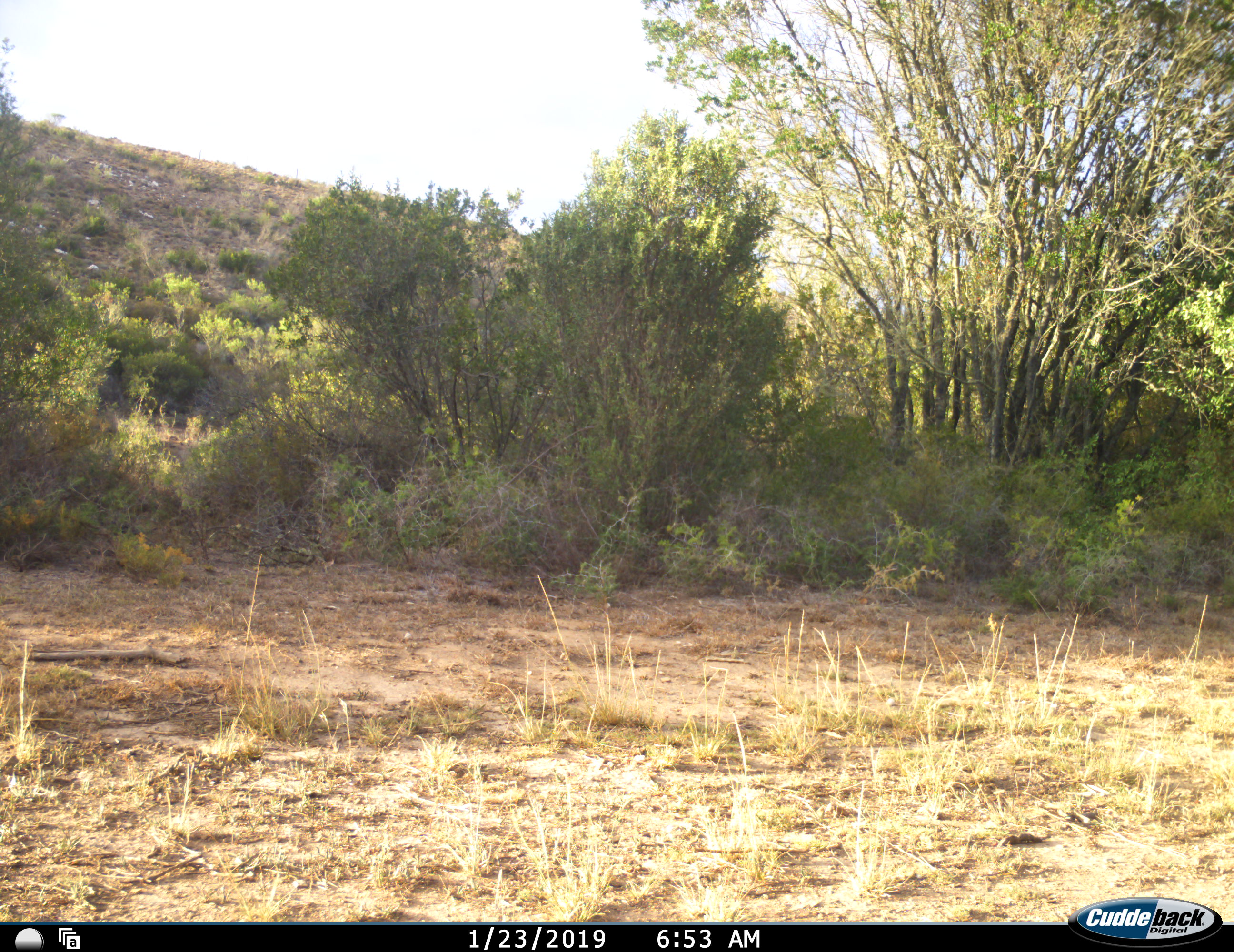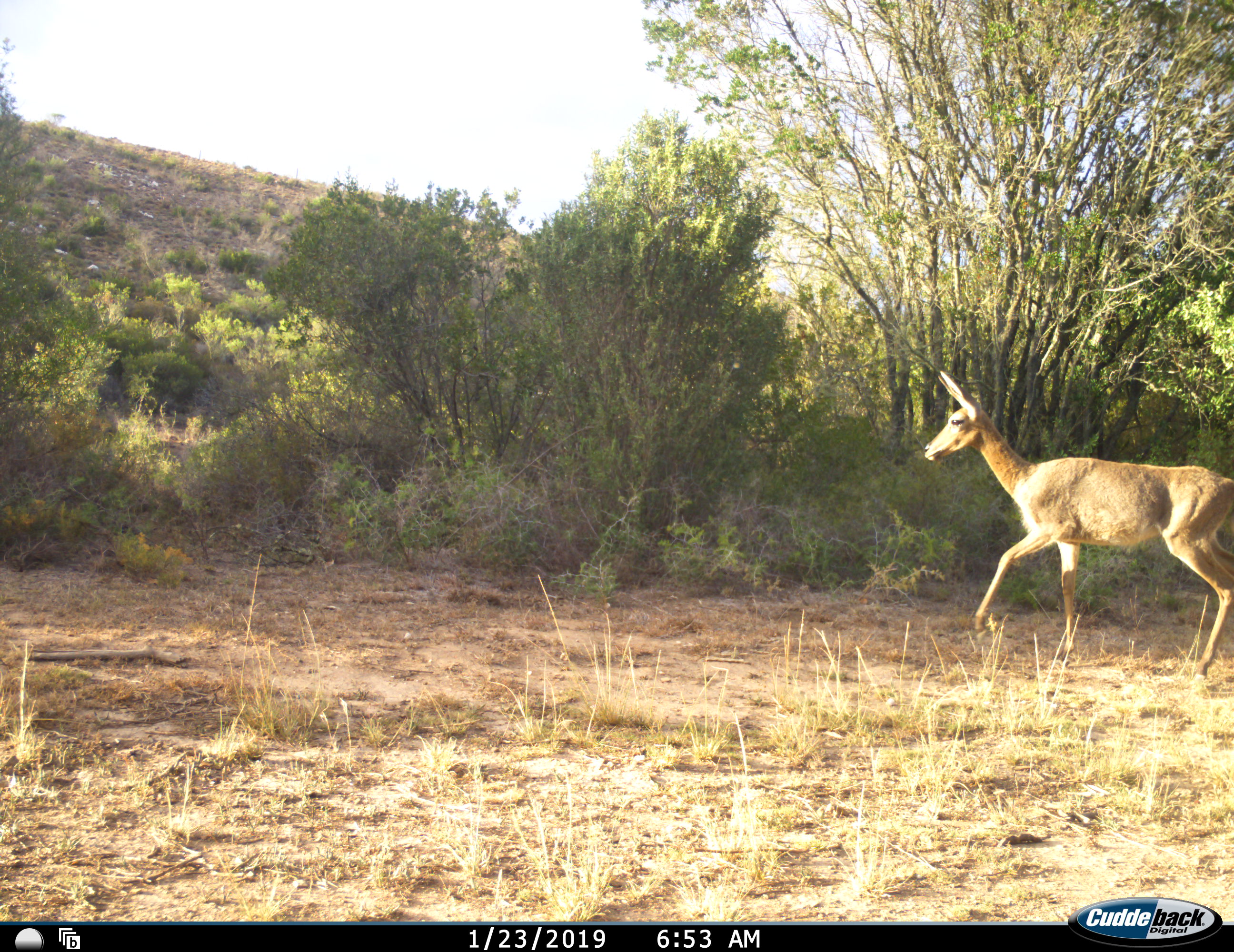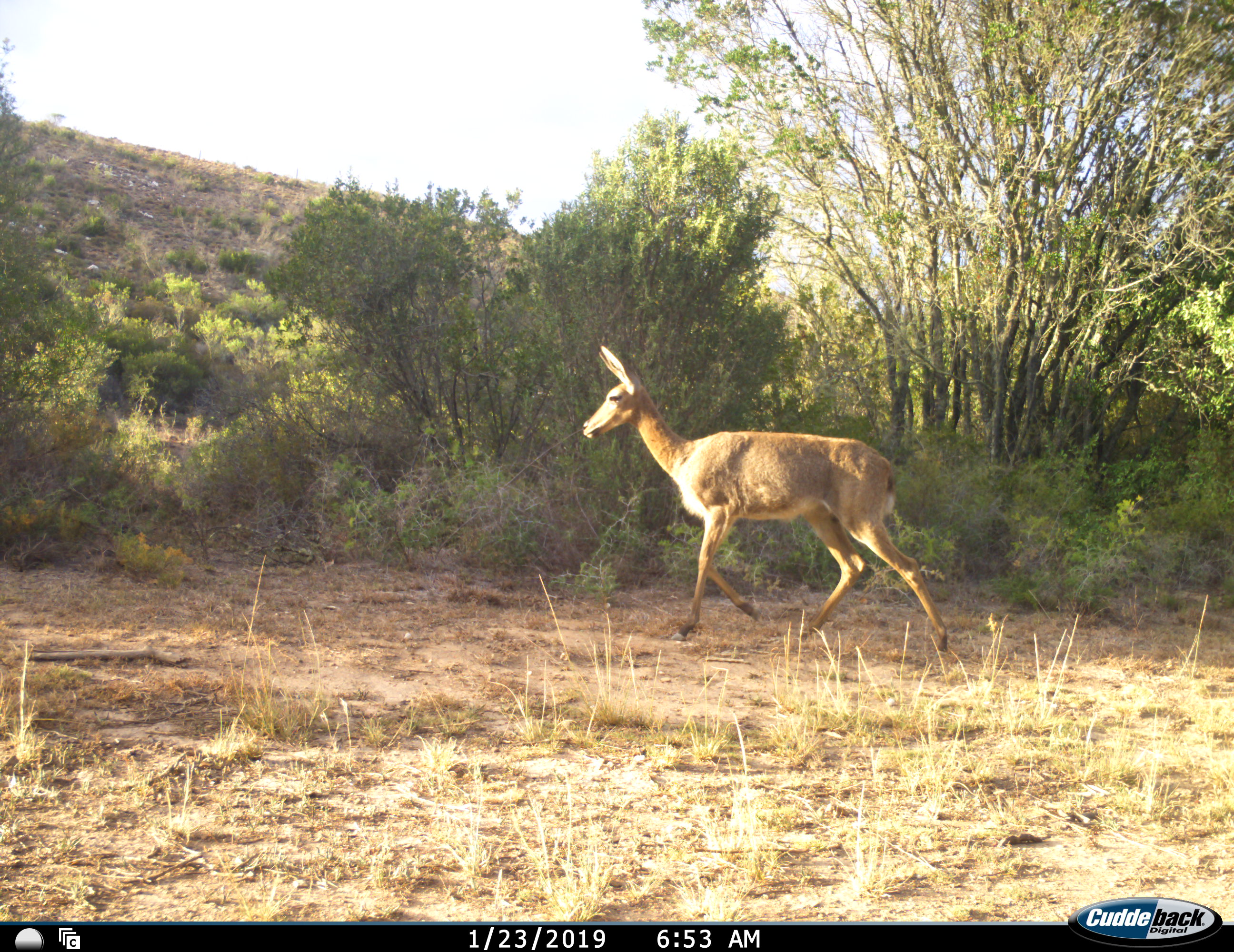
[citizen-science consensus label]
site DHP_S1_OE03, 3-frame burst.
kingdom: Animalia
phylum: Chordata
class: Mammalia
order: Artiodactyla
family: Bovidae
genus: Pelea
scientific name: Pelea capreolus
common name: grey rhebok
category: rhebokgrey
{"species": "rhebokgrey (grey rhebok) (Pelea capreolus)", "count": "1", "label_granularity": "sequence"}